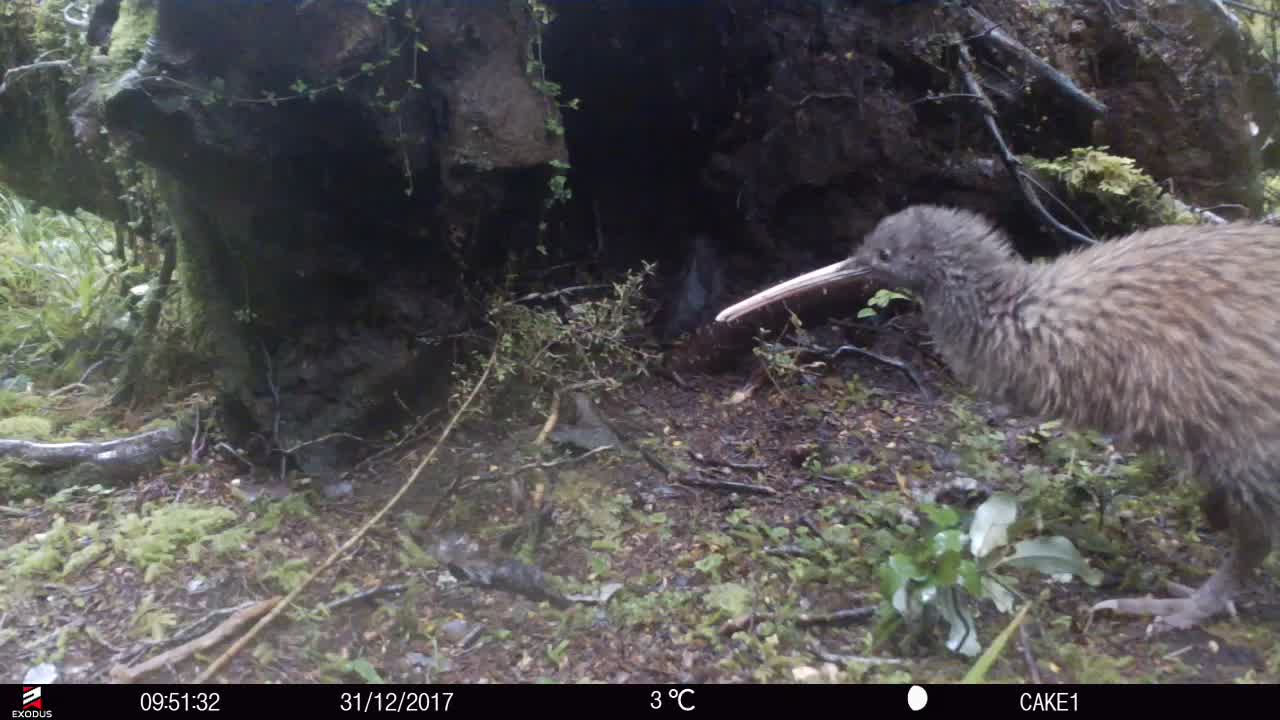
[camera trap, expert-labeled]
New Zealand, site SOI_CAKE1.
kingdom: Animalia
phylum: Chordata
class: Aves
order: Apterygiformes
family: Apterygidae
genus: Apteryx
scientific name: Apteryx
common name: kiwi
Kiwi (Apteryx).